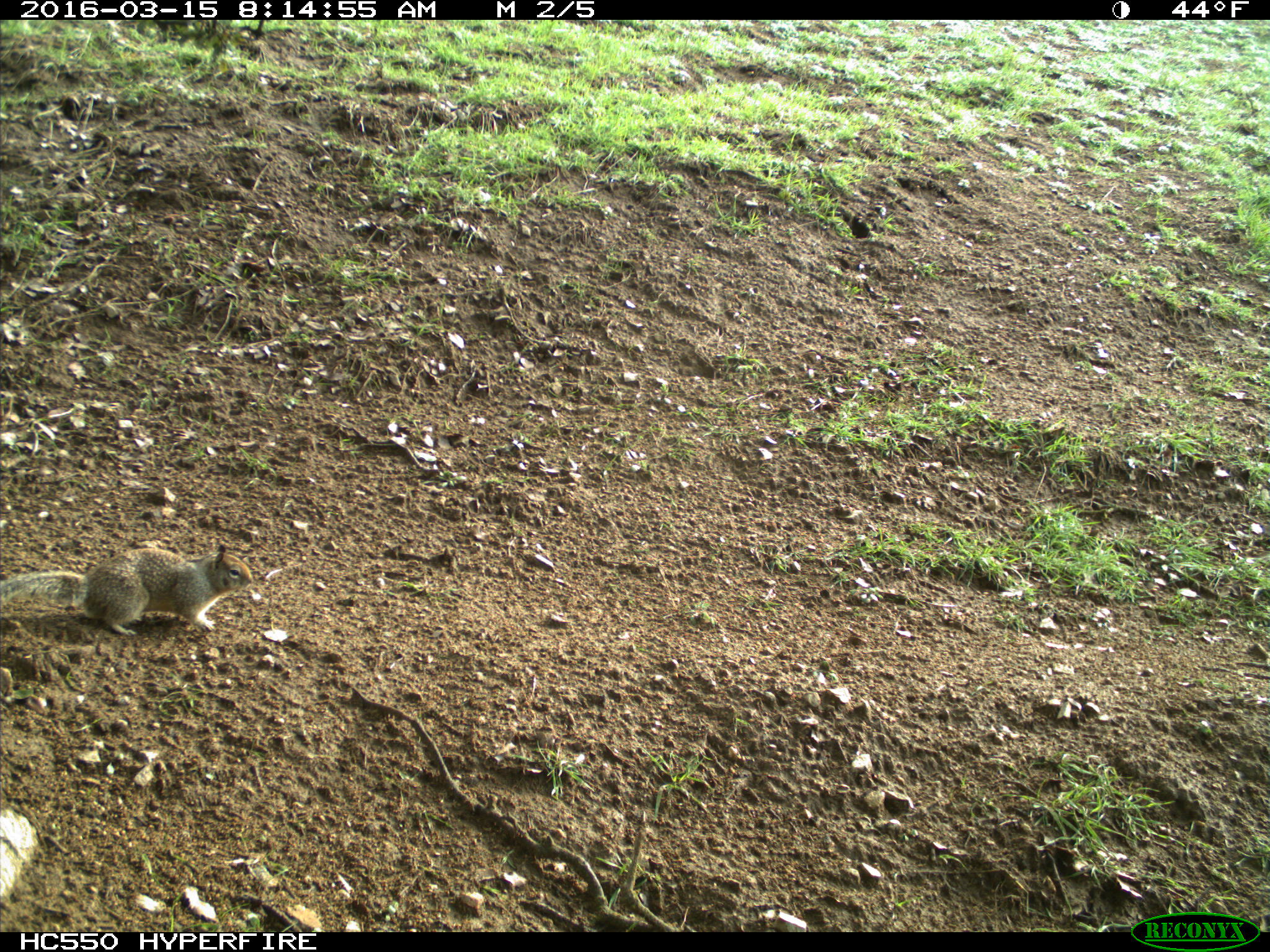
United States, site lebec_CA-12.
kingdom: Animalia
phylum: Chordata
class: Mammalia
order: Rodentia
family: Sciuridae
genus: Otospermophilus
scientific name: Otospermophilus beecheyi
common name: california ground squirrel